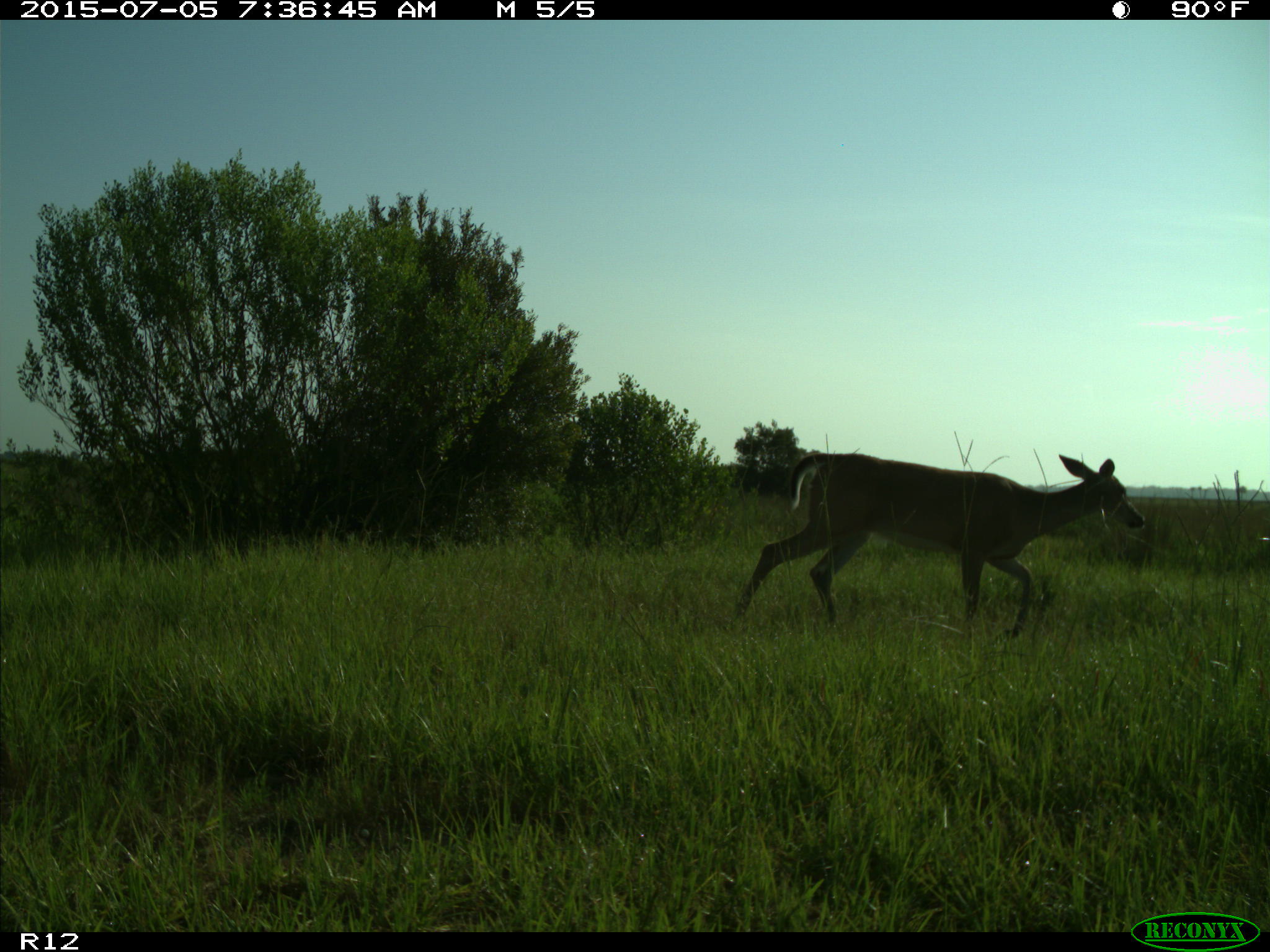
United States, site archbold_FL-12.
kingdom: Animalia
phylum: Chordata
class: Mammalia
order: Artiodactyla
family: Cervidae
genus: Odocoileus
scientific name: Odocoileus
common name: deer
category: unidentified deer